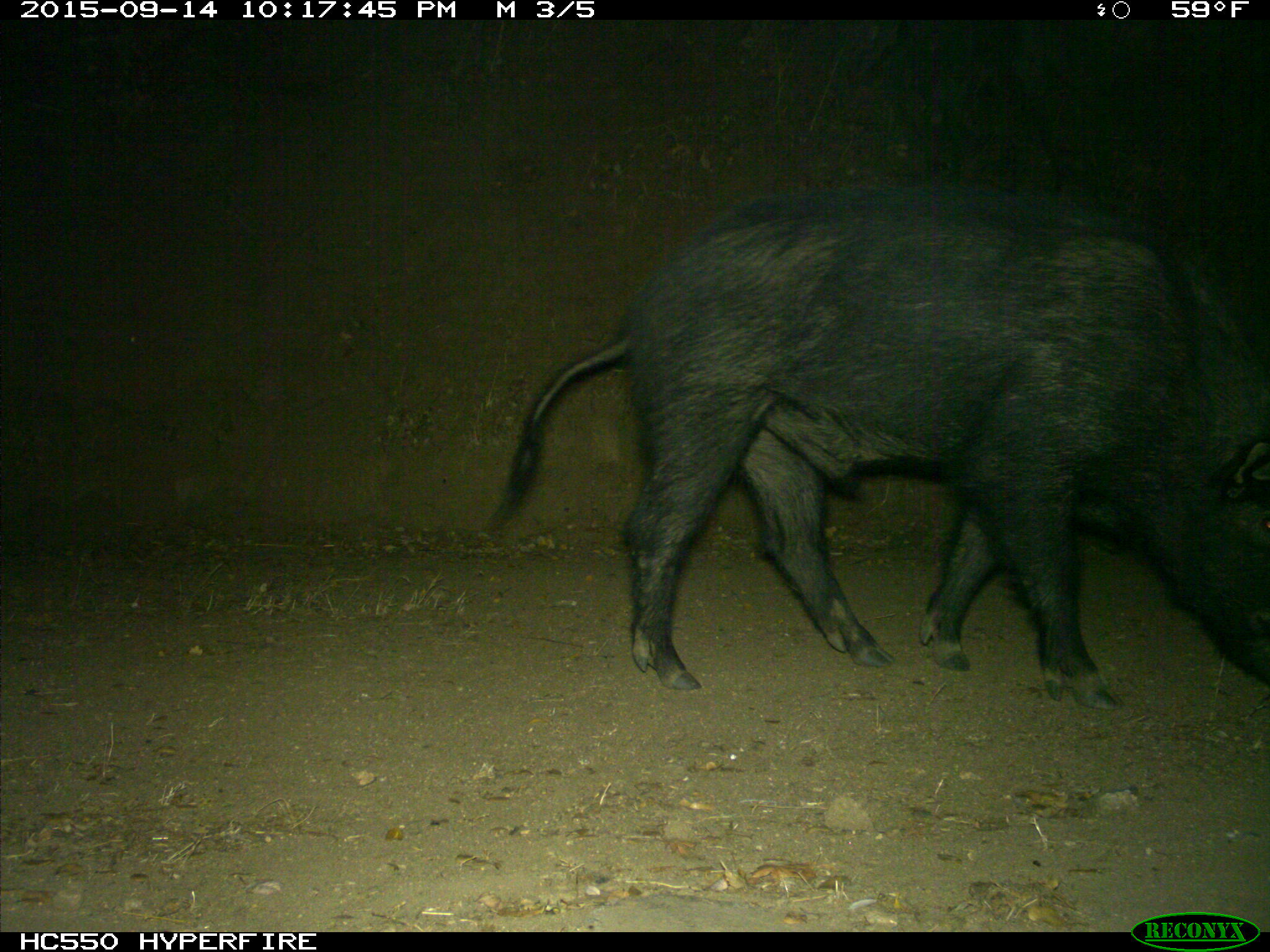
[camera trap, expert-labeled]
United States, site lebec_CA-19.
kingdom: Animalia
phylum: Chordata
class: Mammalia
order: Artiodactyla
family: Suidae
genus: Sus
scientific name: Sus scrofa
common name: wild boar